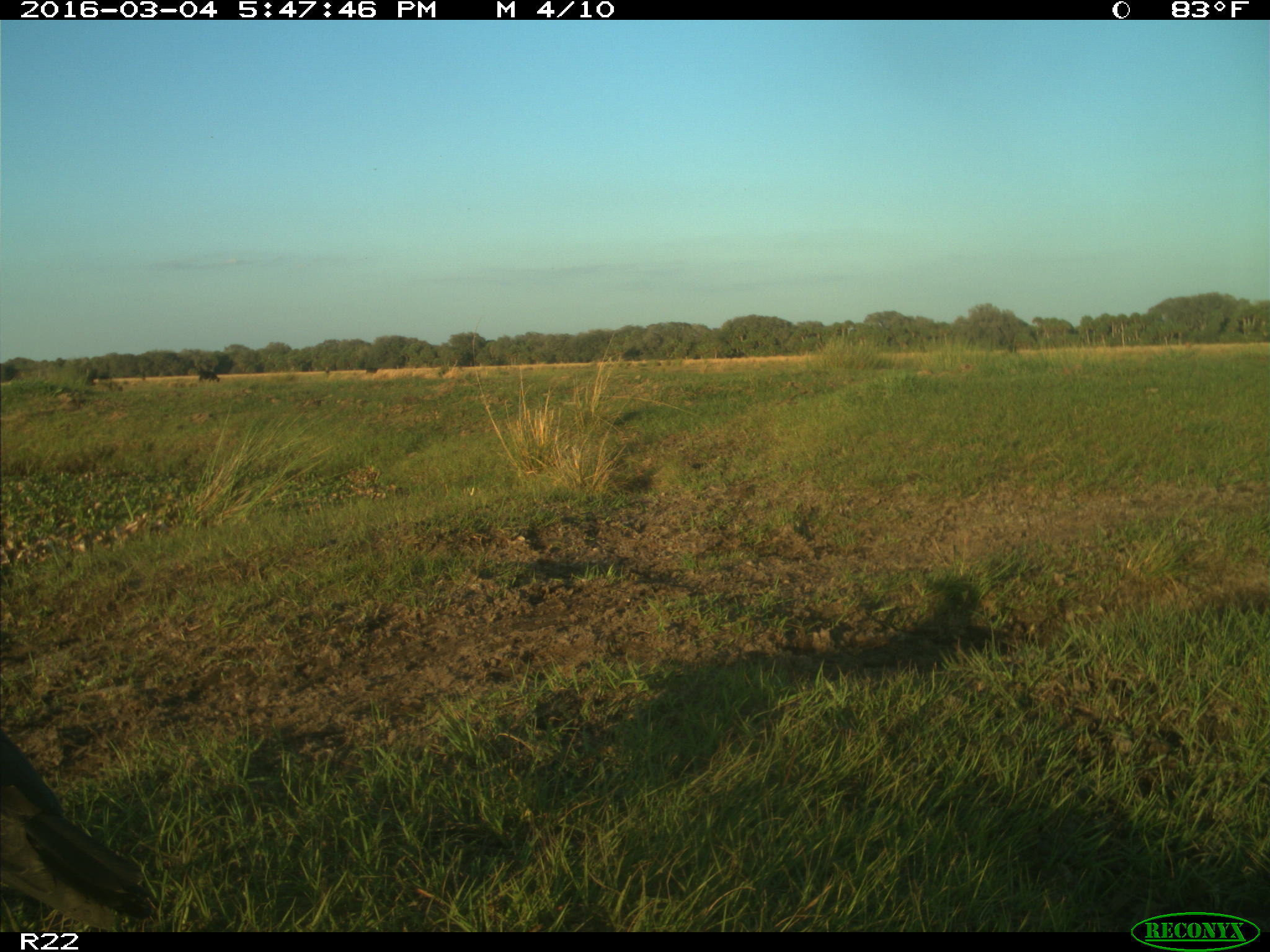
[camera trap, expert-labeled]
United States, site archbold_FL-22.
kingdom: Animalia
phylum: Chordata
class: Mammalia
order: Artiodactyla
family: Bovidae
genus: Bos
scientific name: Bos taurus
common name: domestic cow